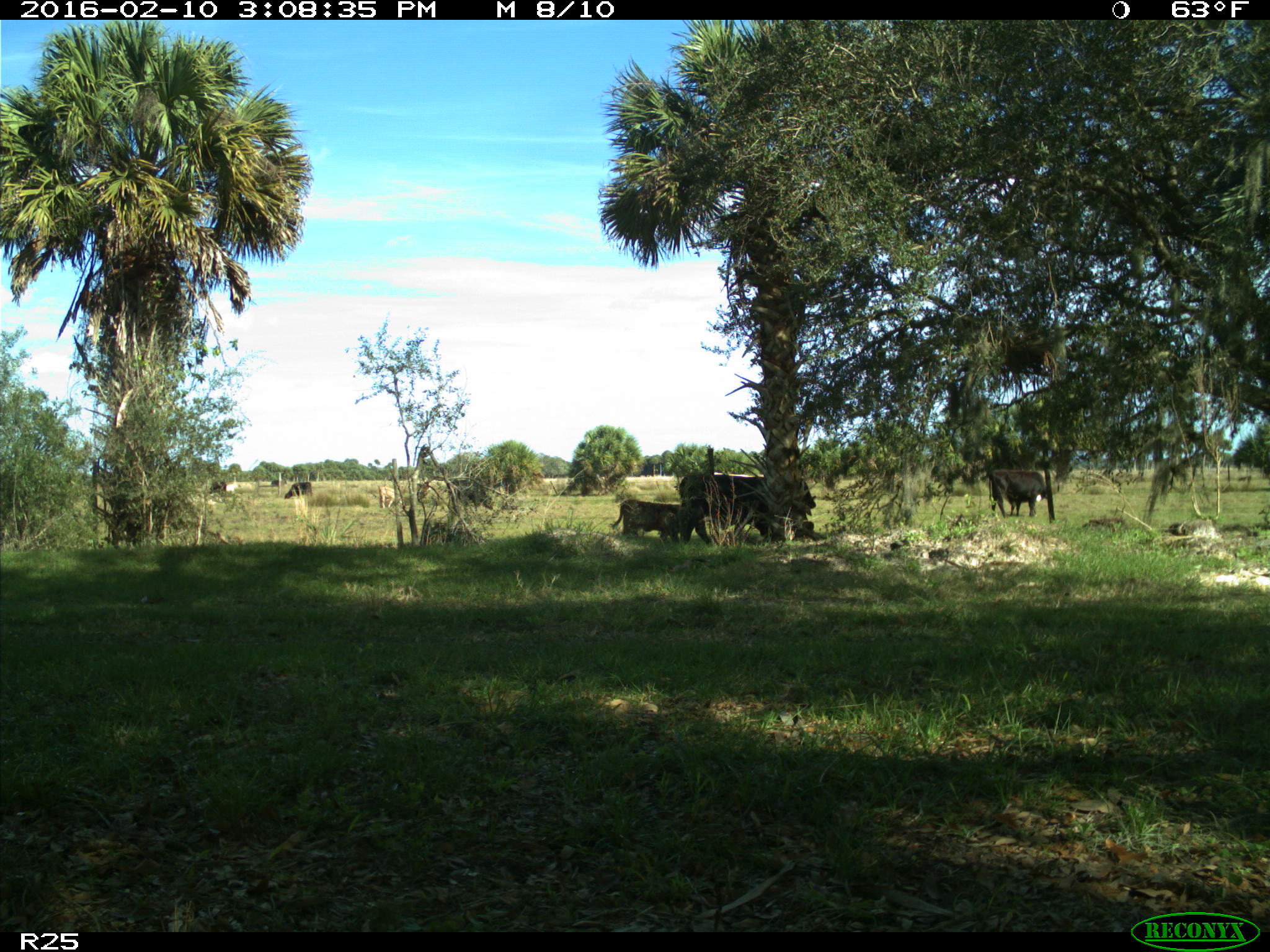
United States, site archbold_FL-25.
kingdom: Animalia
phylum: Chordata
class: Mammalia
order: Artiodactyla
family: Bovidae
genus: Bos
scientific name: Bos taurus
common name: domestic cow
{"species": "Bos taurus (domestic cow)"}